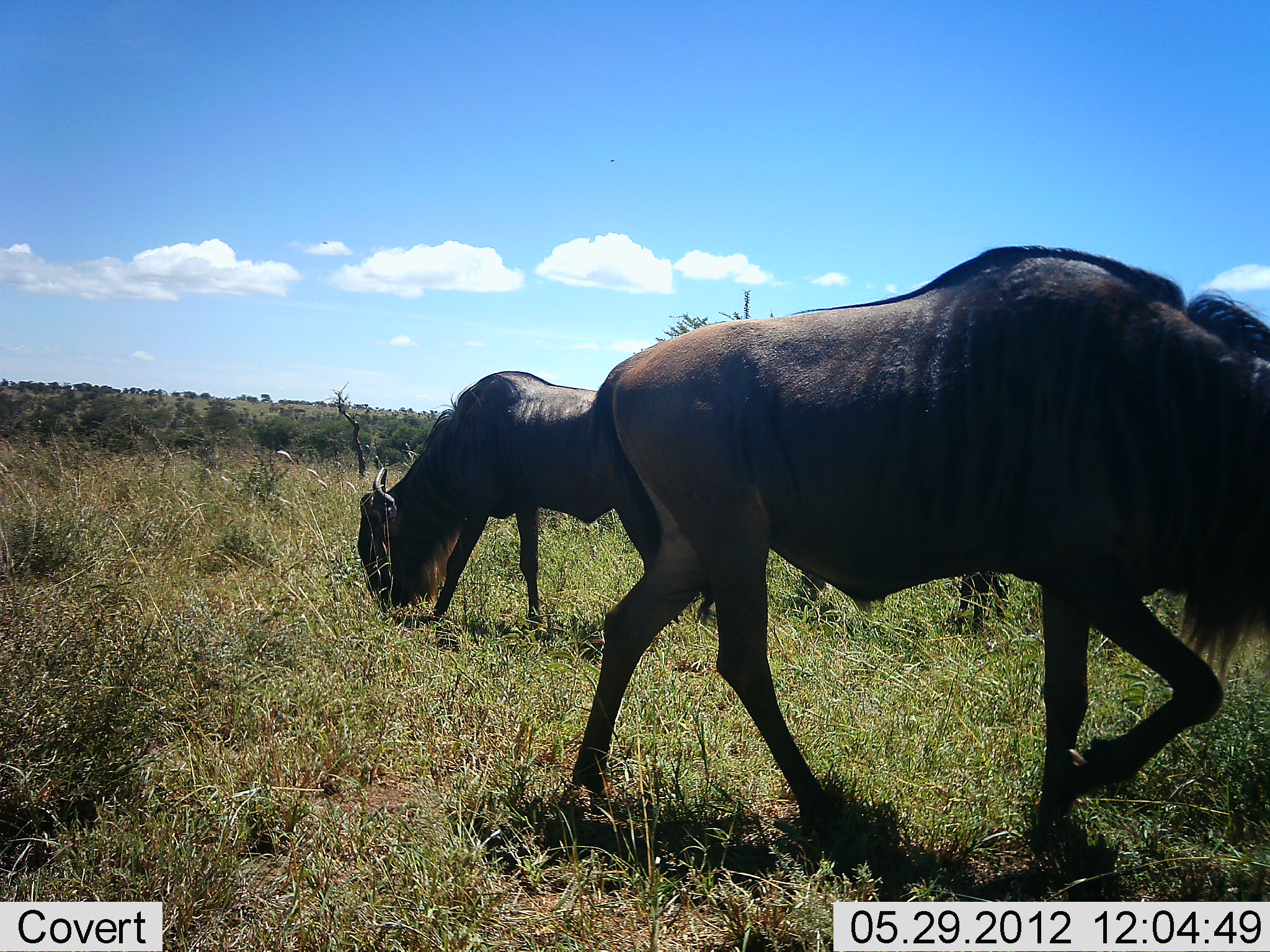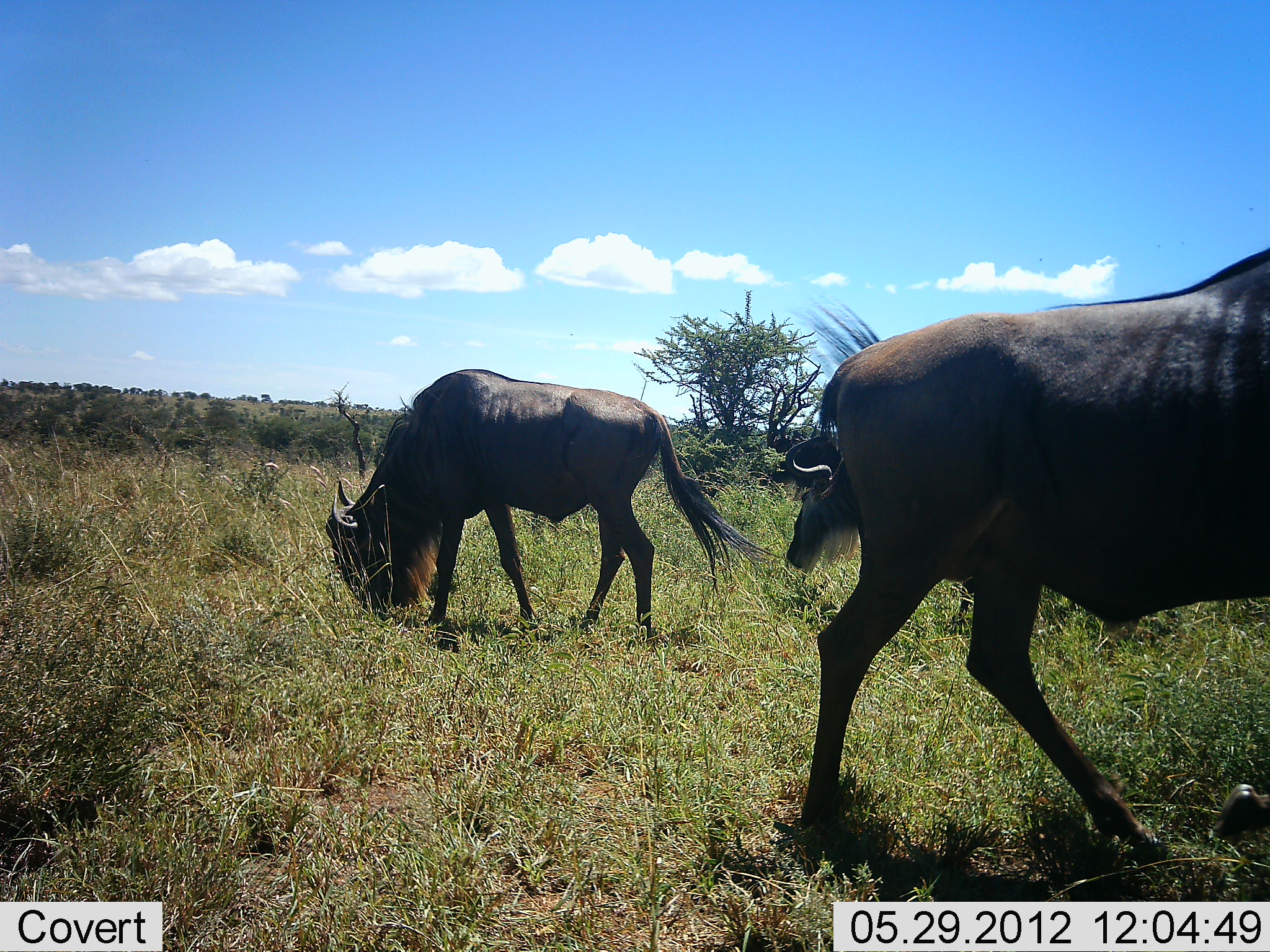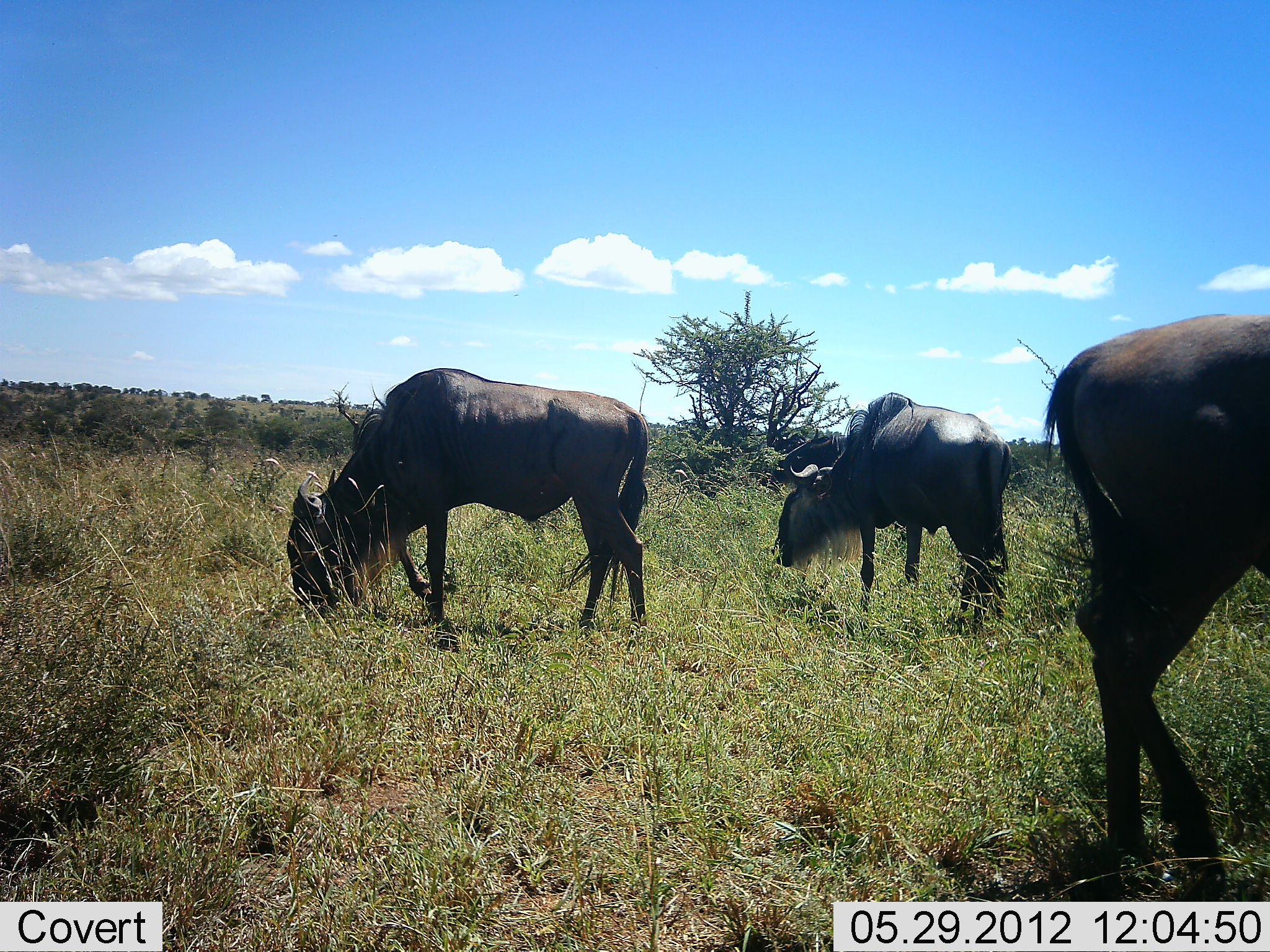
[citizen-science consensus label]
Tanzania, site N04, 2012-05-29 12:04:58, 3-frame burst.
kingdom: Animalia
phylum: Chordata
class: Mammalia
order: Artiodactyla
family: Bovidae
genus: Connochaetes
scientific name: Connochaetes taurinus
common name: blue wildebeest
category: wildebeest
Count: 3.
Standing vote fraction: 10%.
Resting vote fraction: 0%.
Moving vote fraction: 60%.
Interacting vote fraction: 0%.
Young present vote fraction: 0%.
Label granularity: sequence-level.